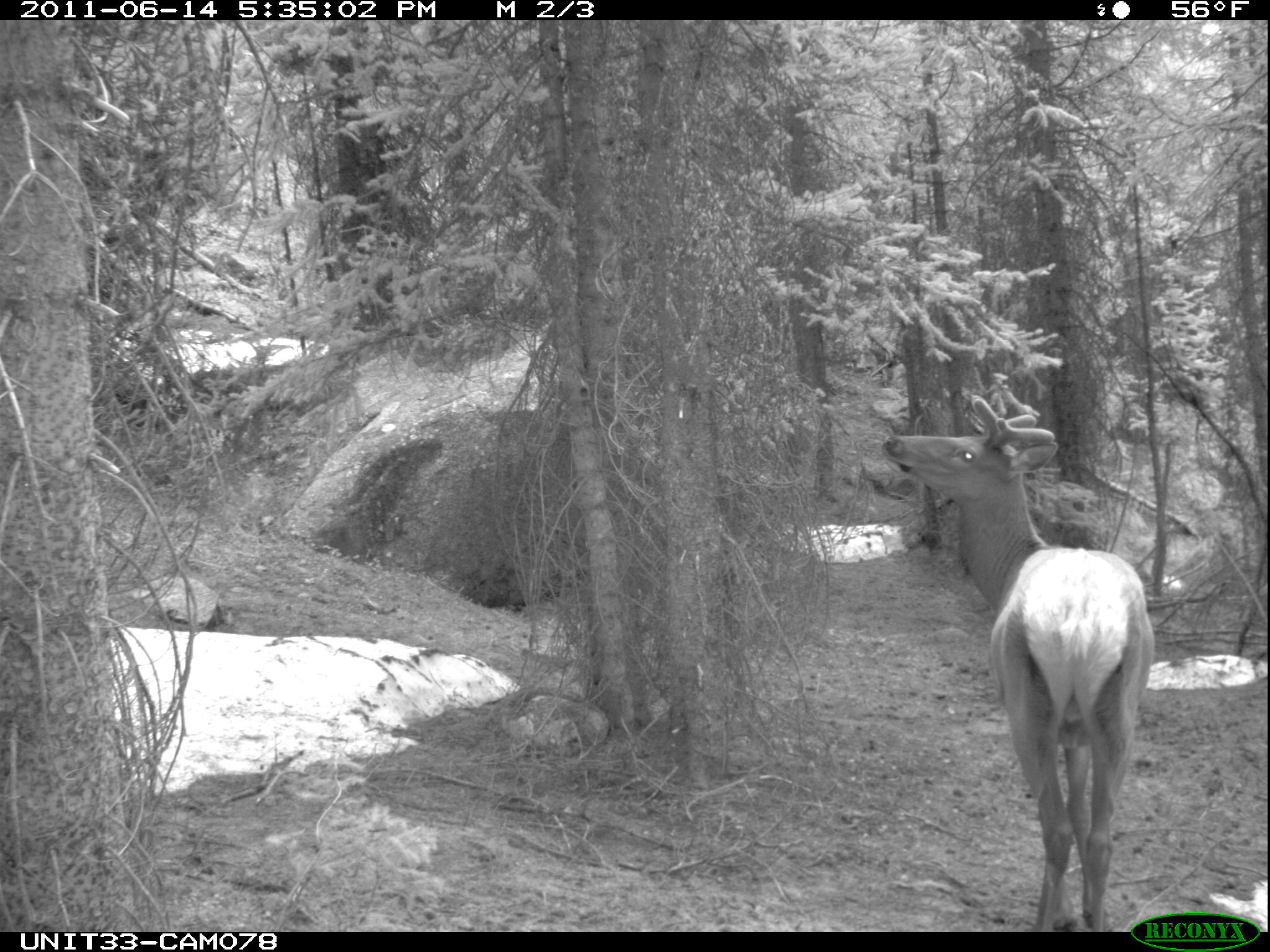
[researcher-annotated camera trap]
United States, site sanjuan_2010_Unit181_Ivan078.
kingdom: Animalia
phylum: Chordata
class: Mammalia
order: Artiodactyla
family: Cervidae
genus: Cervus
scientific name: Cervus elaphus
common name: red deer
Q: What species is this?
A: Cervus elaphus (red deer).